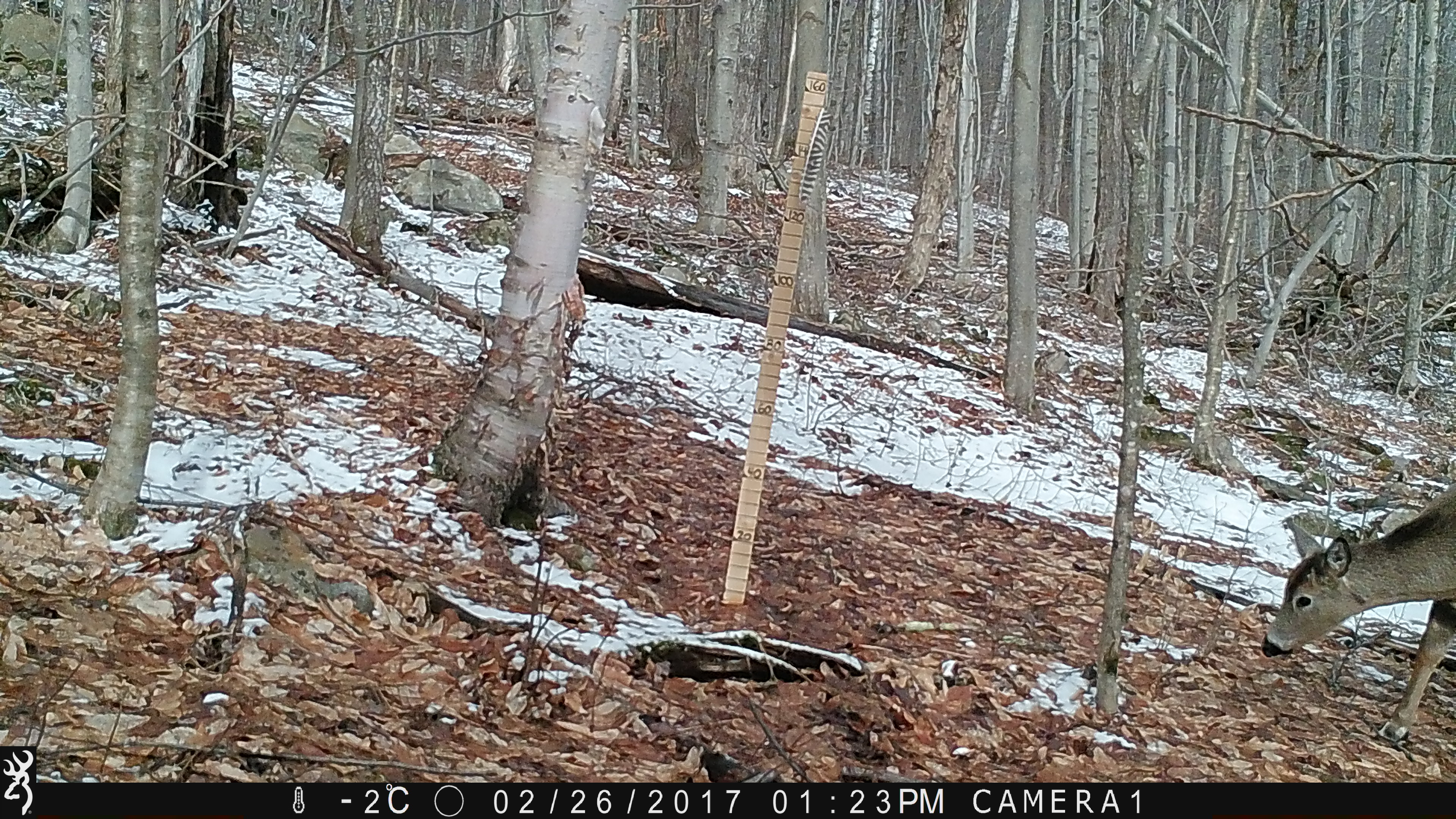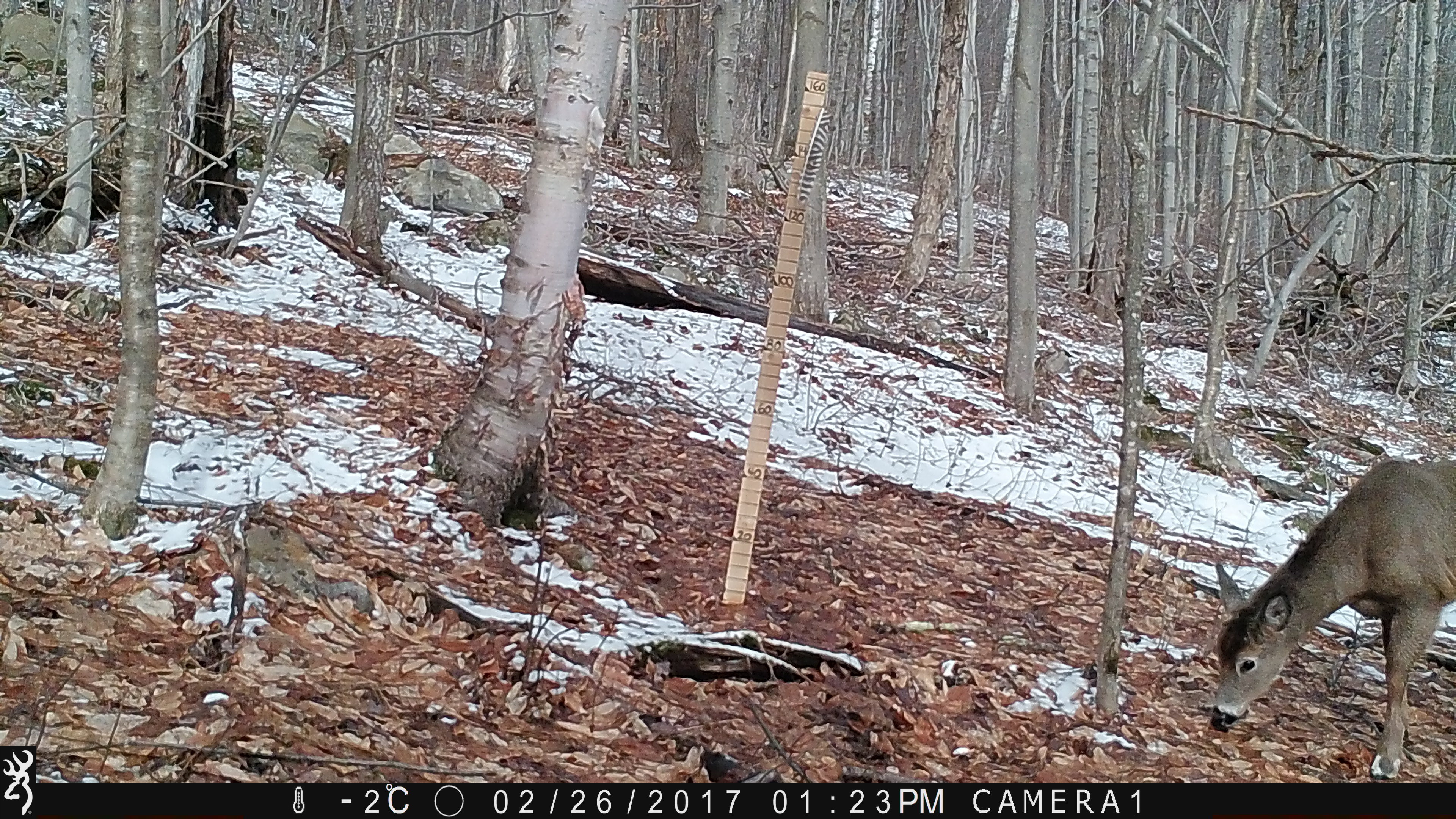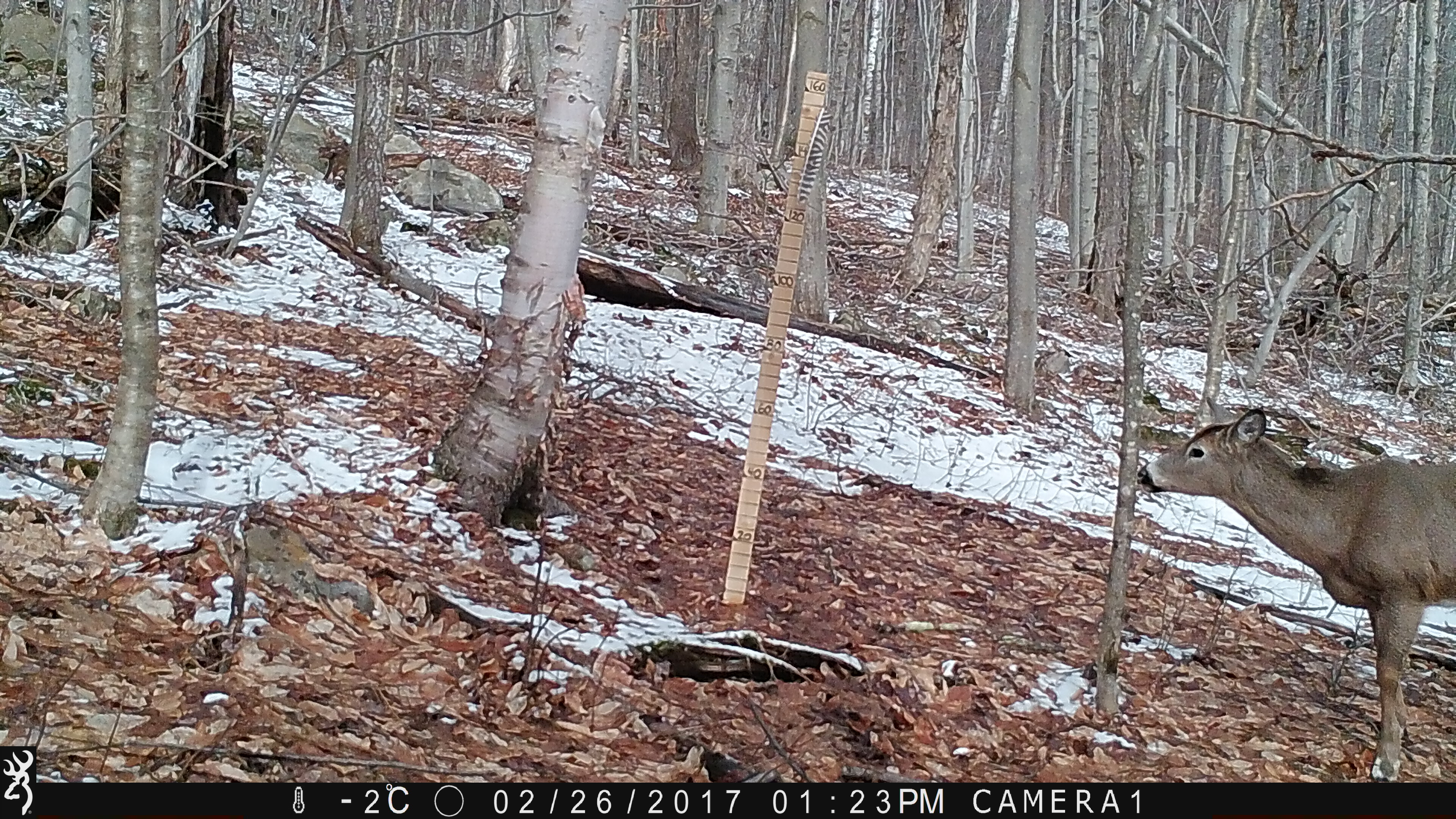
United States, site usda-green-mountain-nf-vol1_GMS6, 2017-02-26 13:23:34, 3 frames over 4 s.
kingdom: Animalia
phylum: Chordata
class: Mammalia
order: Artiodactyla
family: Cervidae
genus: Odocoileus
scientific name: Odocoileus virginianus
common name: white-tailed deer